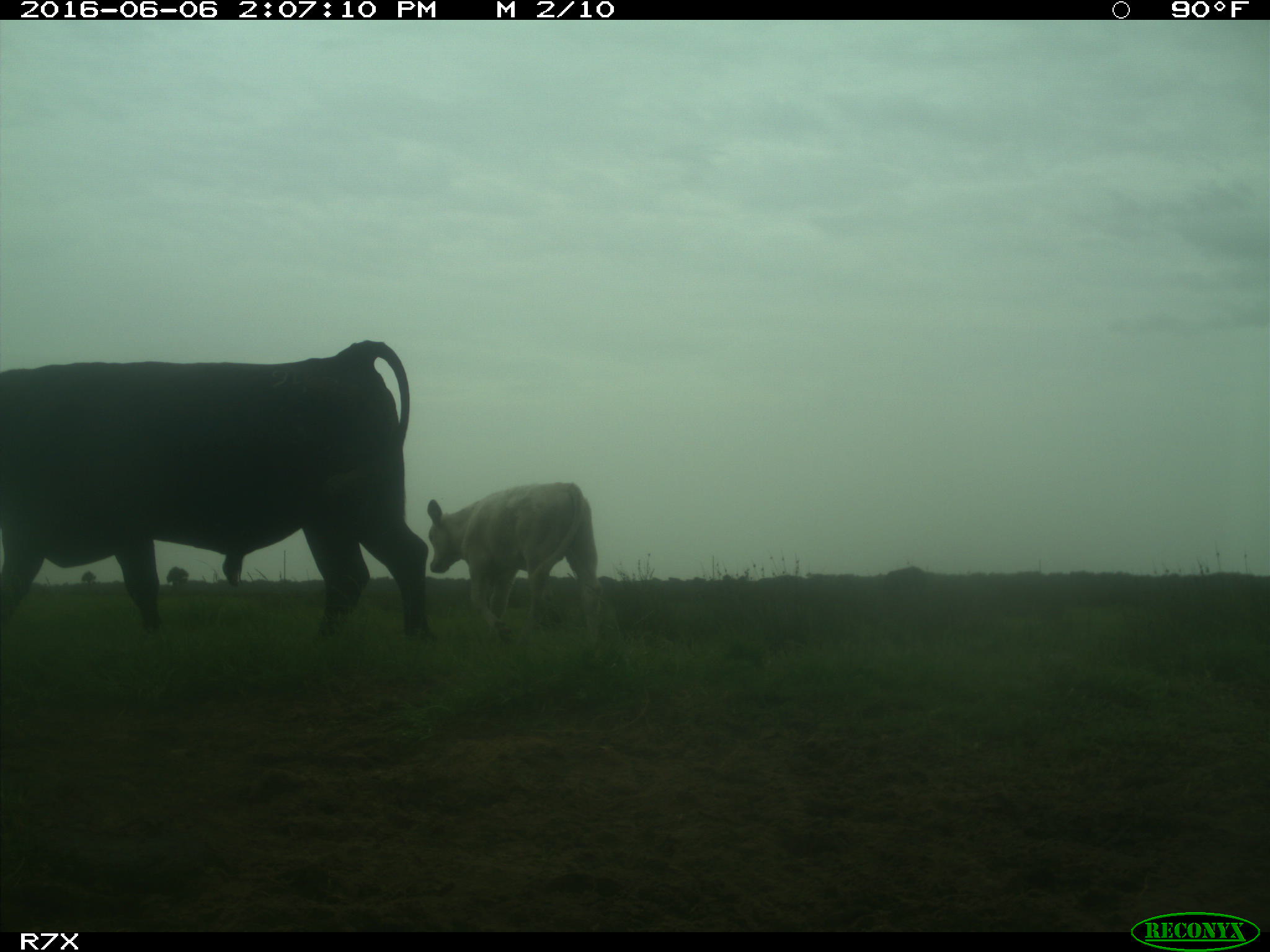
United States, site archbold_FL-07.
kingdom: Animalia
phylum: Chordata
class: Mammalia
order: Artiodactyla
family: Bovidae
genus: Bos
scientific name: Bos taurus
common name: domestic cow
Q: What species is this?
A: Bos taurus (domestic cow).